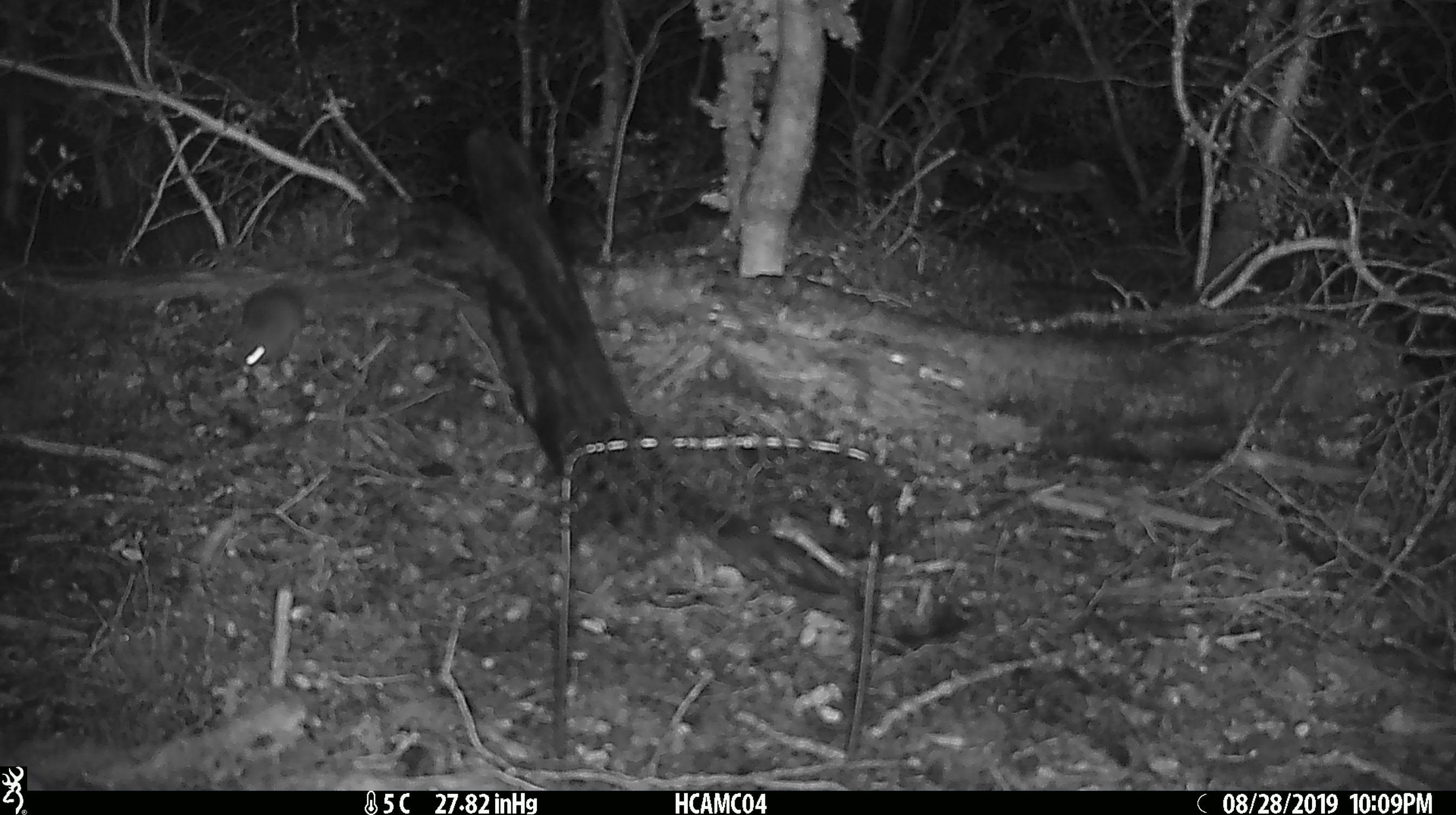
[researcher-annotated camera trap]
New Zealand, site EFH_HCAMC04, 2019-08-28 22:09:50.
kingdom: Animalia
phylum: Chordata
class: Mammalia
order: Rodentia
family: Muridae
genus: Mus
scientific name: Mus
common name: mouse